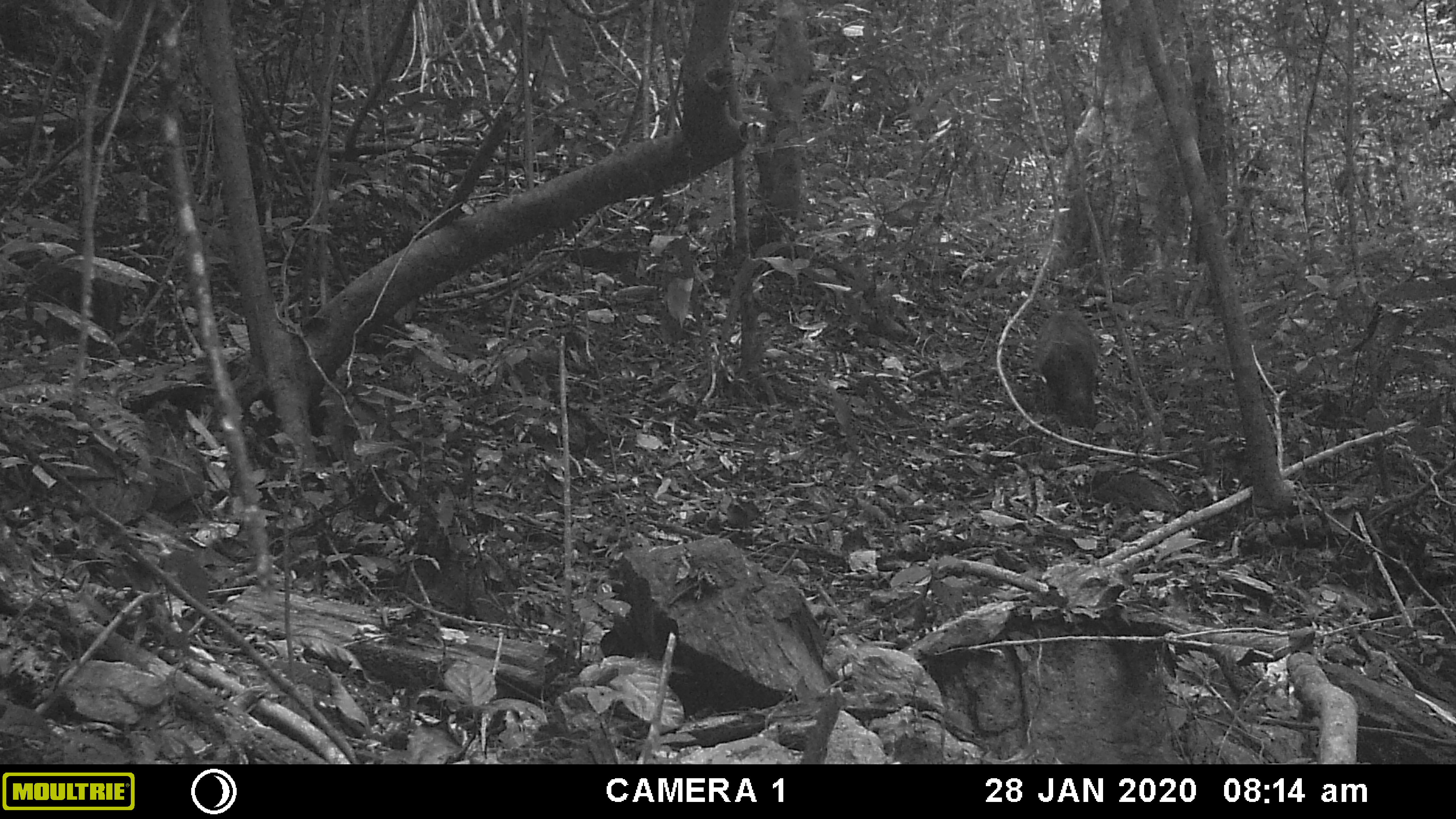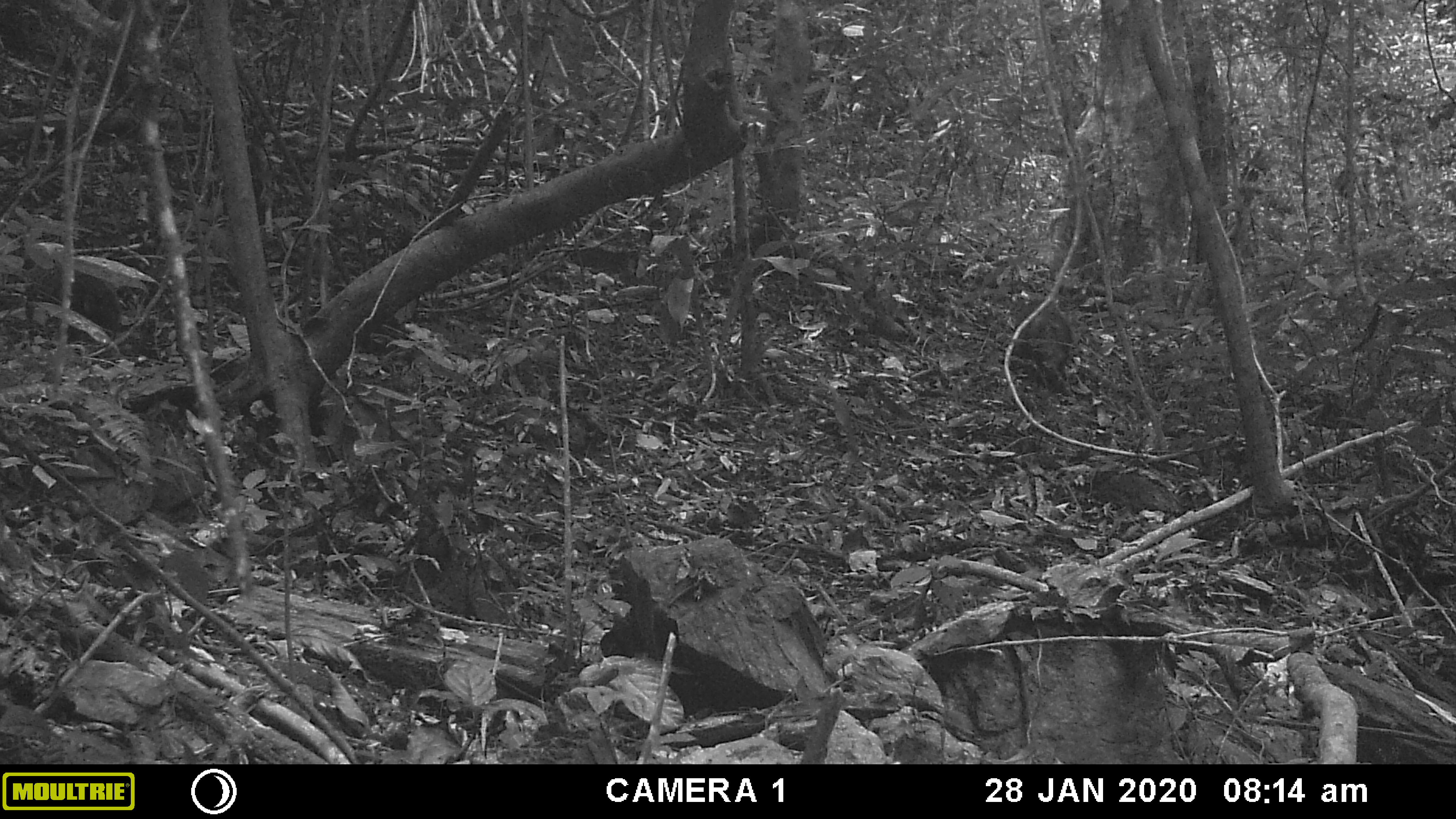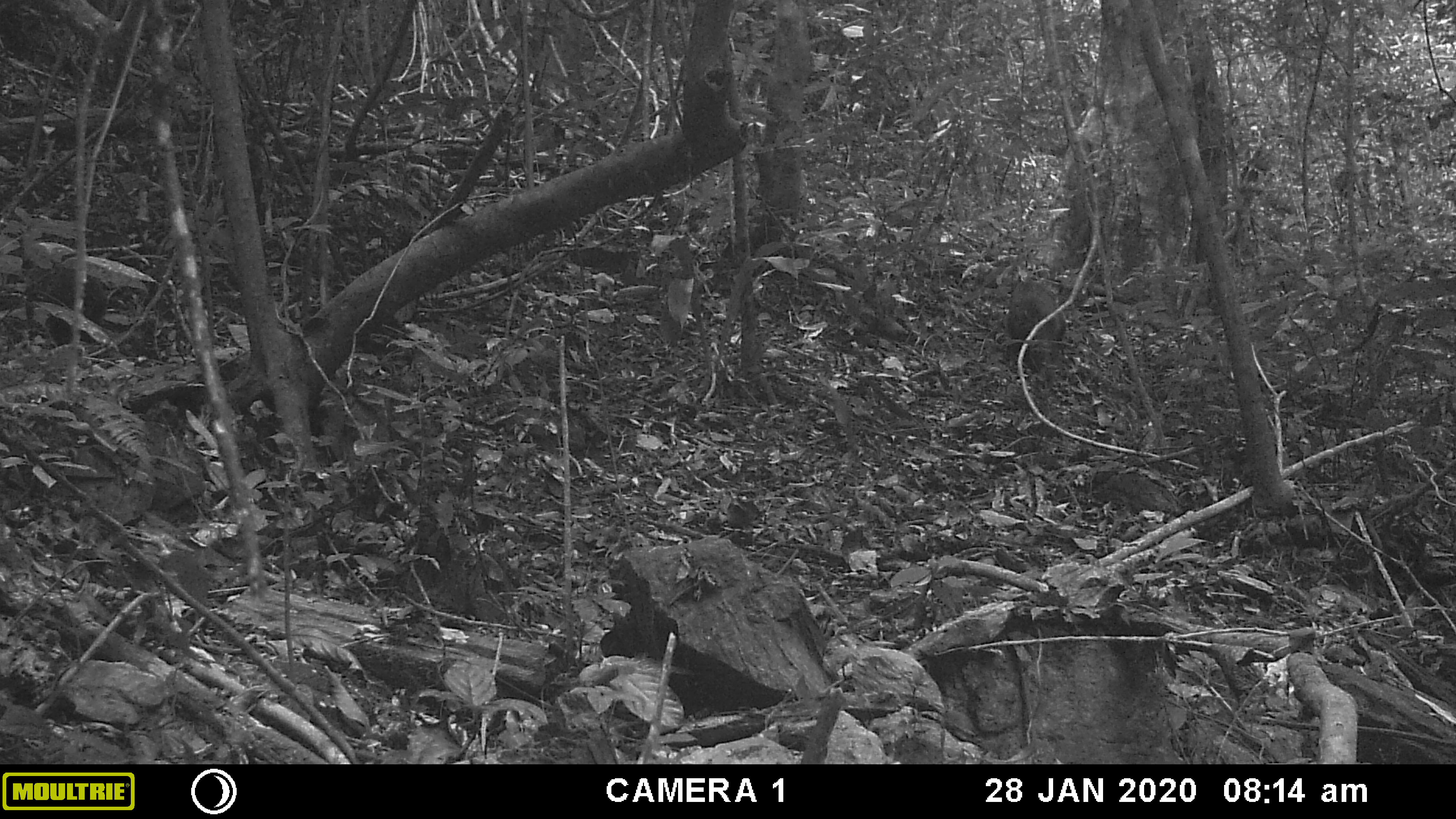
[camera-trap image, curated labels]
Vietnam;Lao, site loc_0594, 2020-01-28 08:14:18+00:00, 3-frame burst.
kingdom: Animalia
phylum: Chordata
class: Mammalia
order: Primates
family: Cercopithecidae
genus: Macaca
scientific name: Macaca arctoides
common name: stump-tailed macaque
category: stump tailed macaque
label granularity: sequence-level